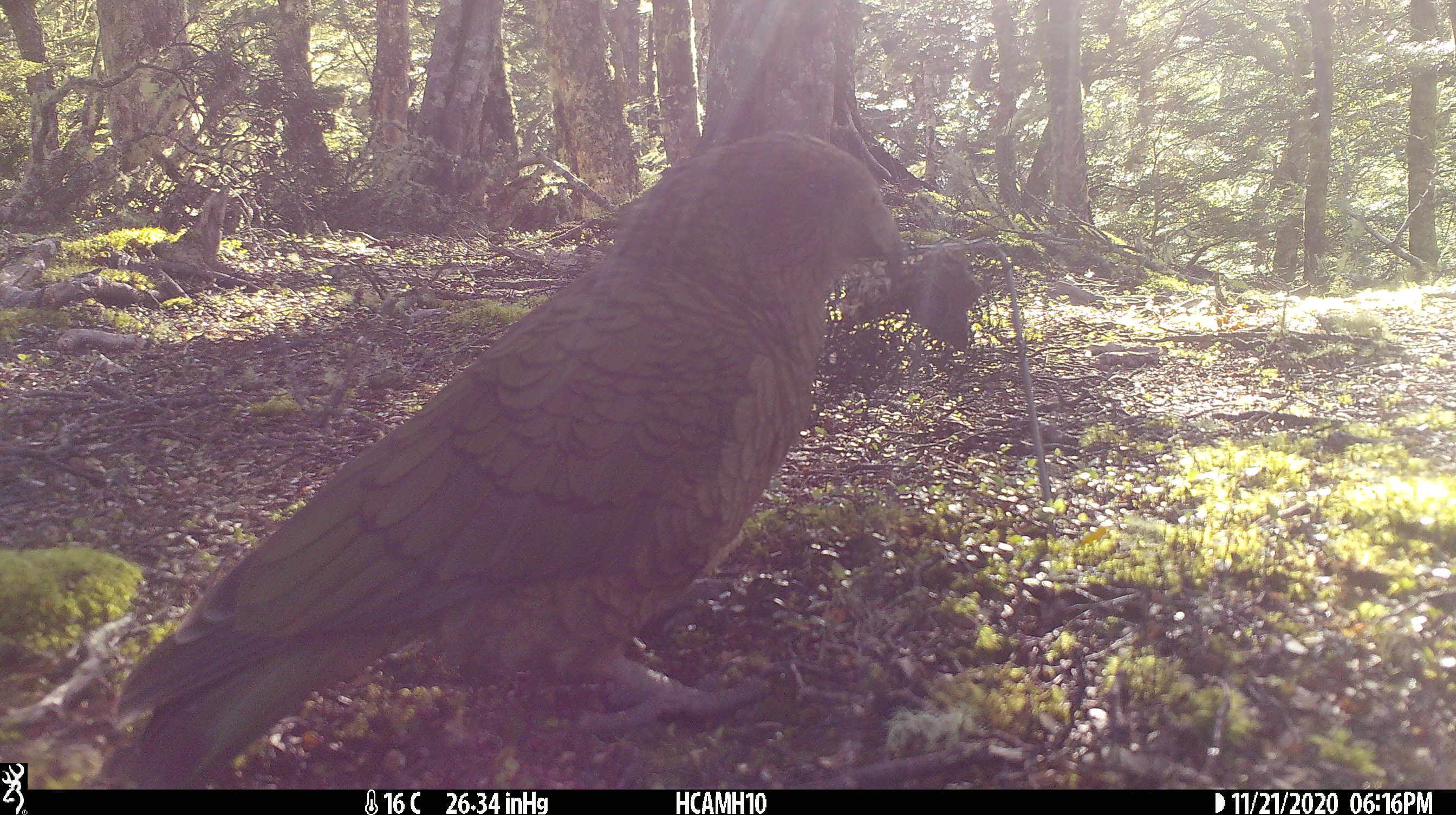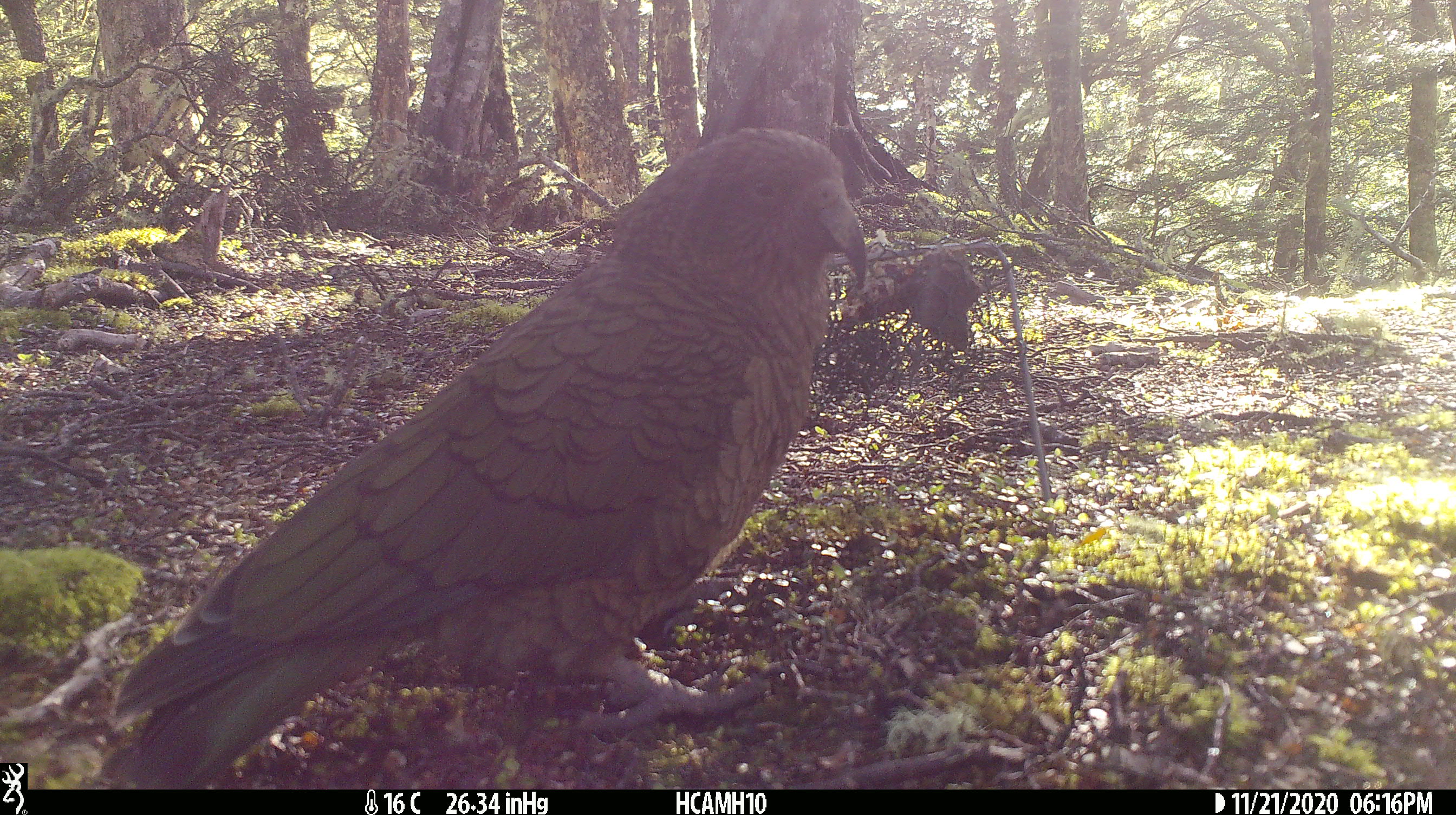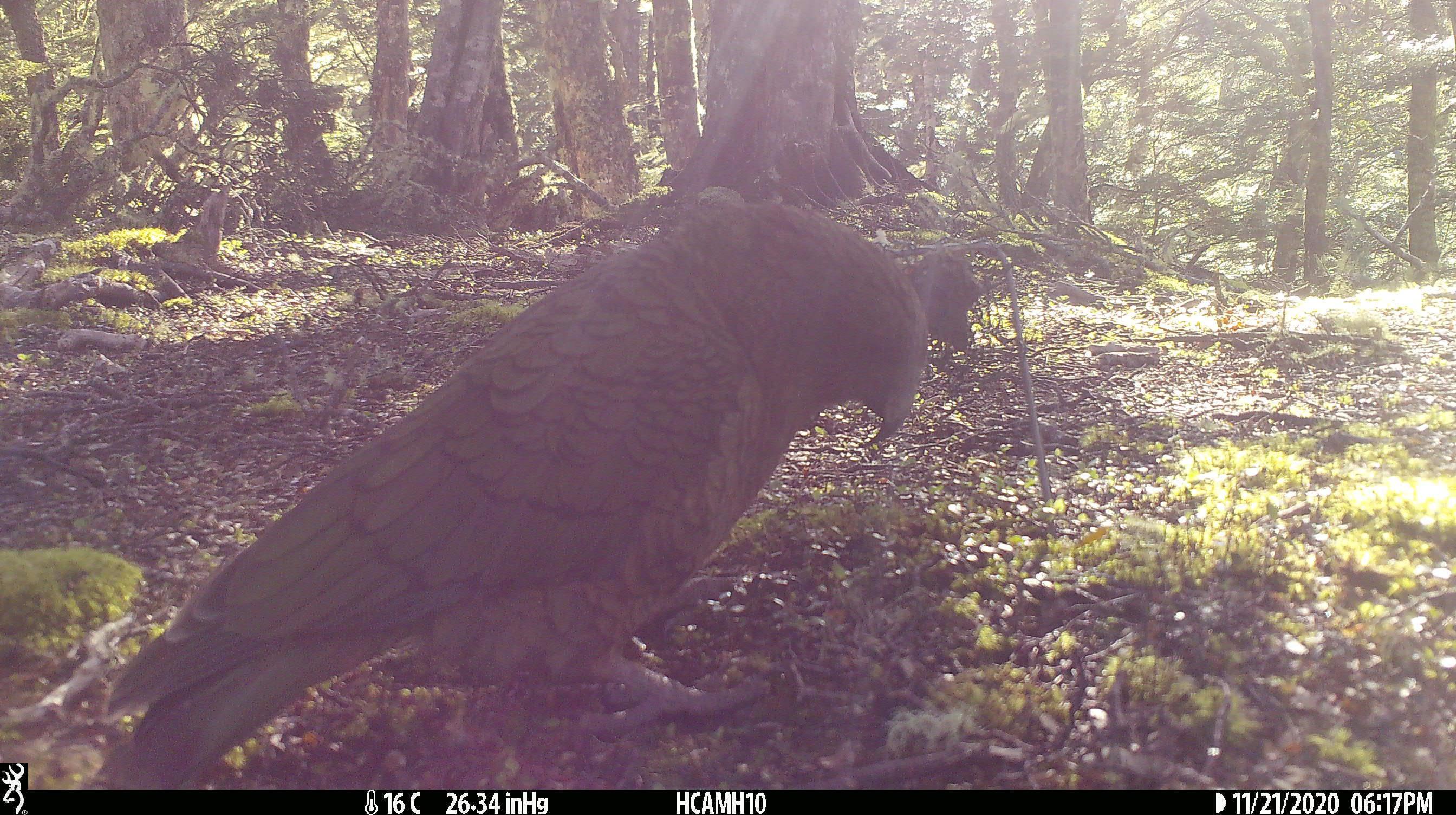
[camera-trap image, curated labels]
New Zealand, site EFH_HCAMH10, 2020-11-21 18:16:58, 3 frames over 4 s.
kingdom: Animalia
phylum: Chordata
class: Aves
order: Psittaciformes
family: Strigopidae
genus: Nestor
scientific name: Nestor notabilis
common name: kea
Kea (Nestor notabilis).